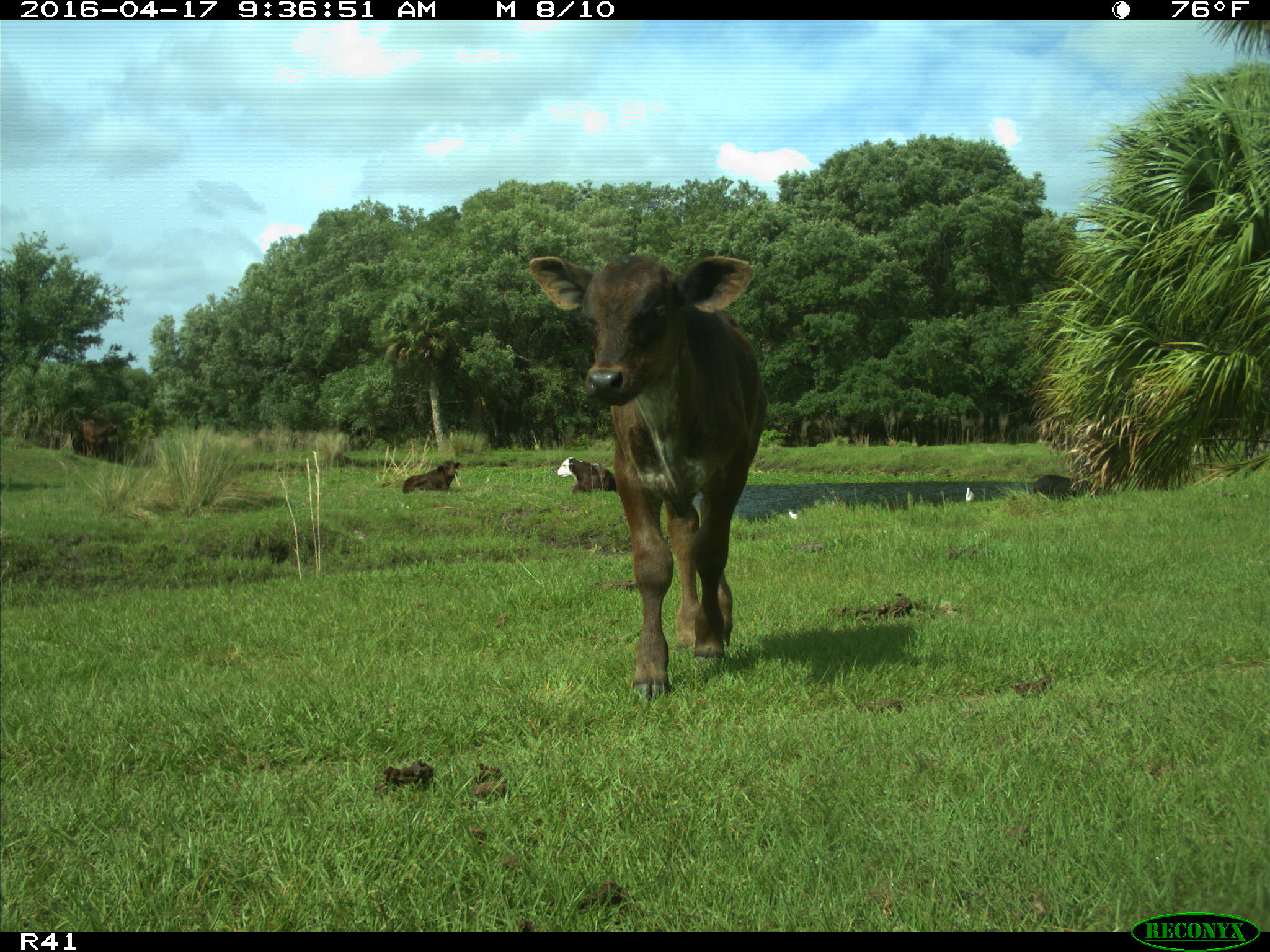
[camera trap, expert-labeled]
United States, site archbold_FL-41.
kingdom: Animalia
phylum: Chordata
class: Mammalia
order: Artiodactyla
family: Bovidae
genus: Bos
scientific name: Bos taurus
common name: domestic cow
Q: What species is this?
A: Bos taurus (domestic cow).